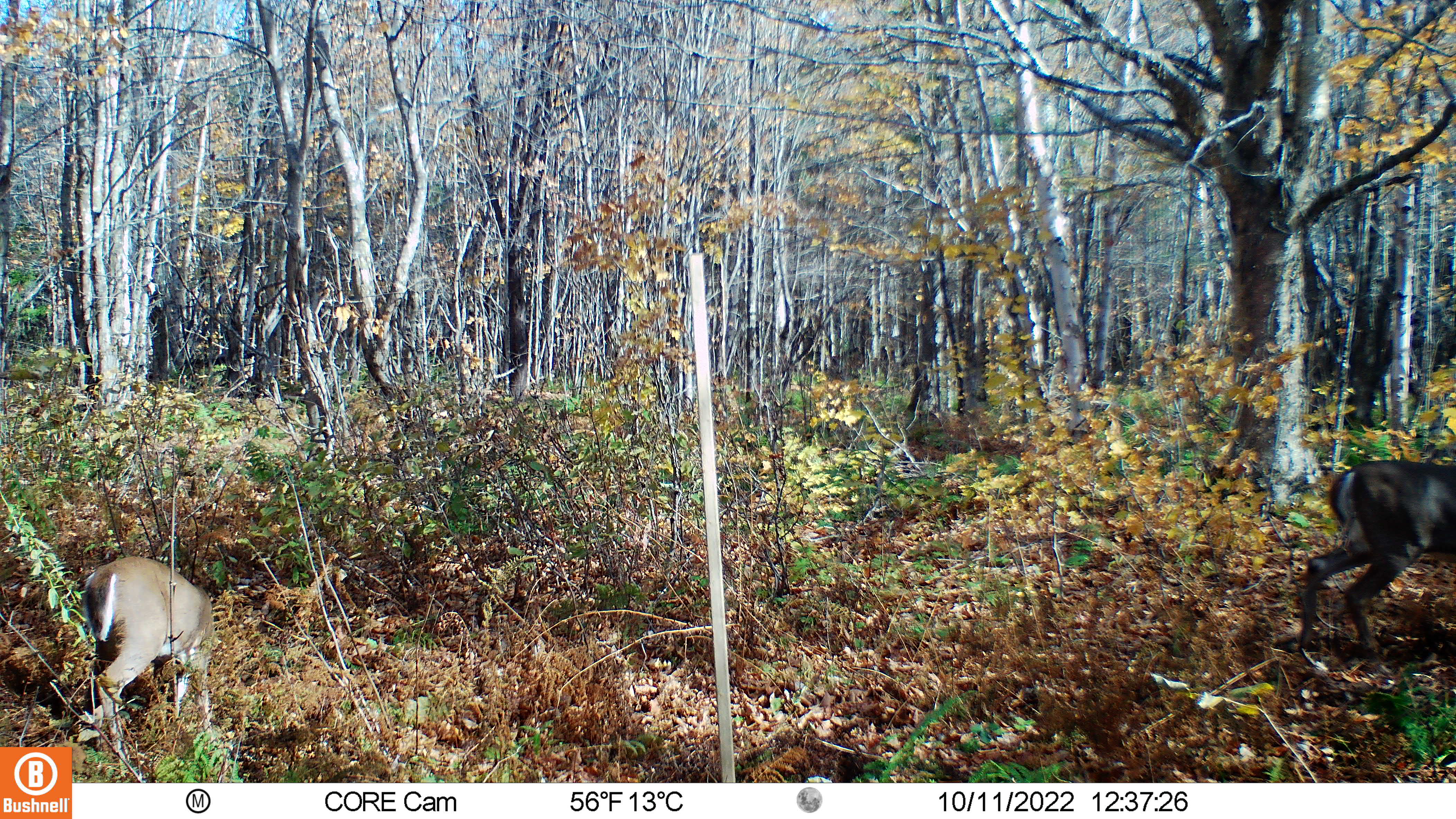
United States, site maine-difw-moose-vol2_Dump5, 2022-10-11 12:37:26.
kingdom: Animalia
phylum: Chordata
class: Mammalia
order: Artiodactyla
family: Cervidae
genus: Odocoileus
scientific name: Odocoileus virginianus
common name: white-tailed deer